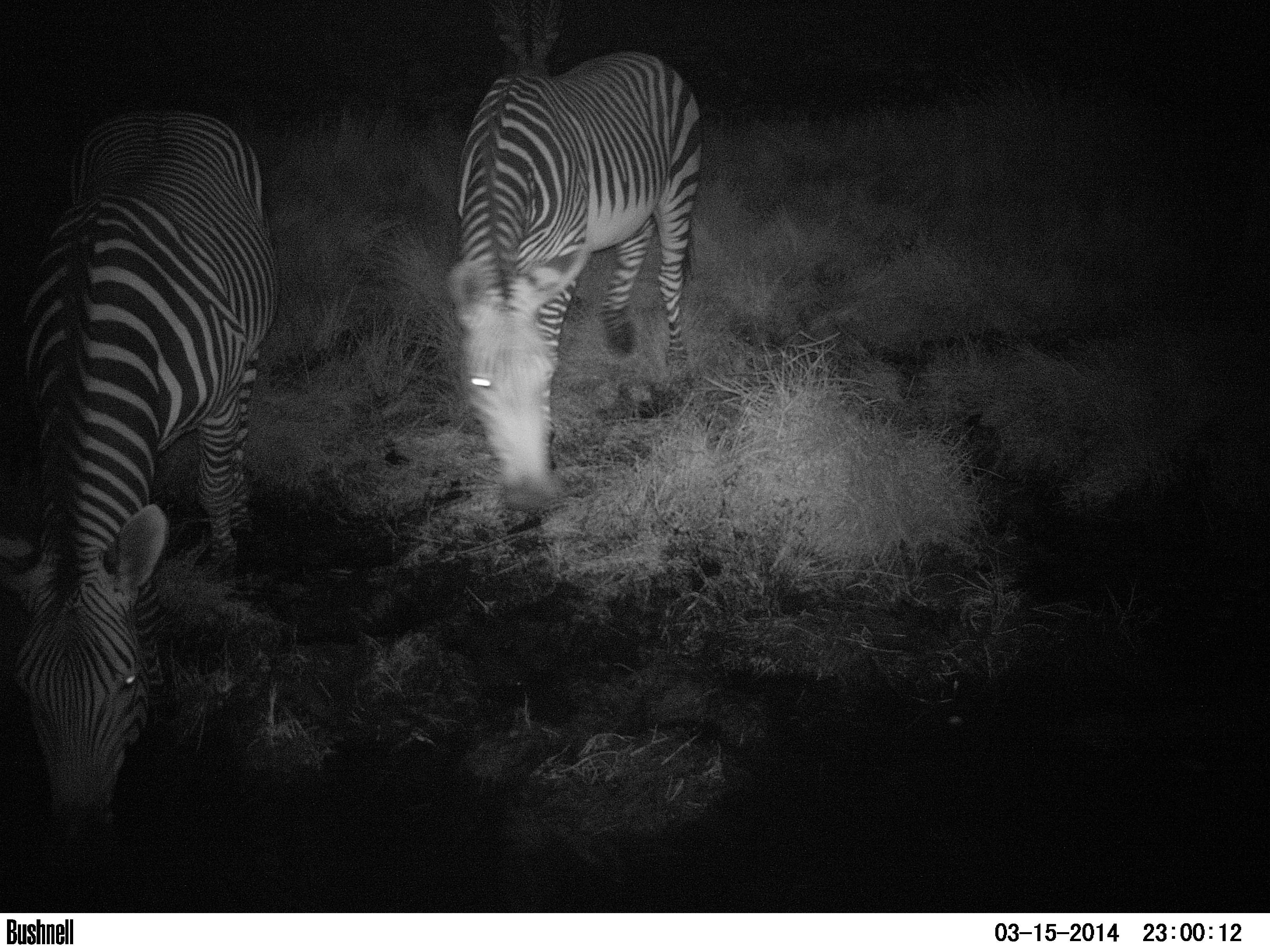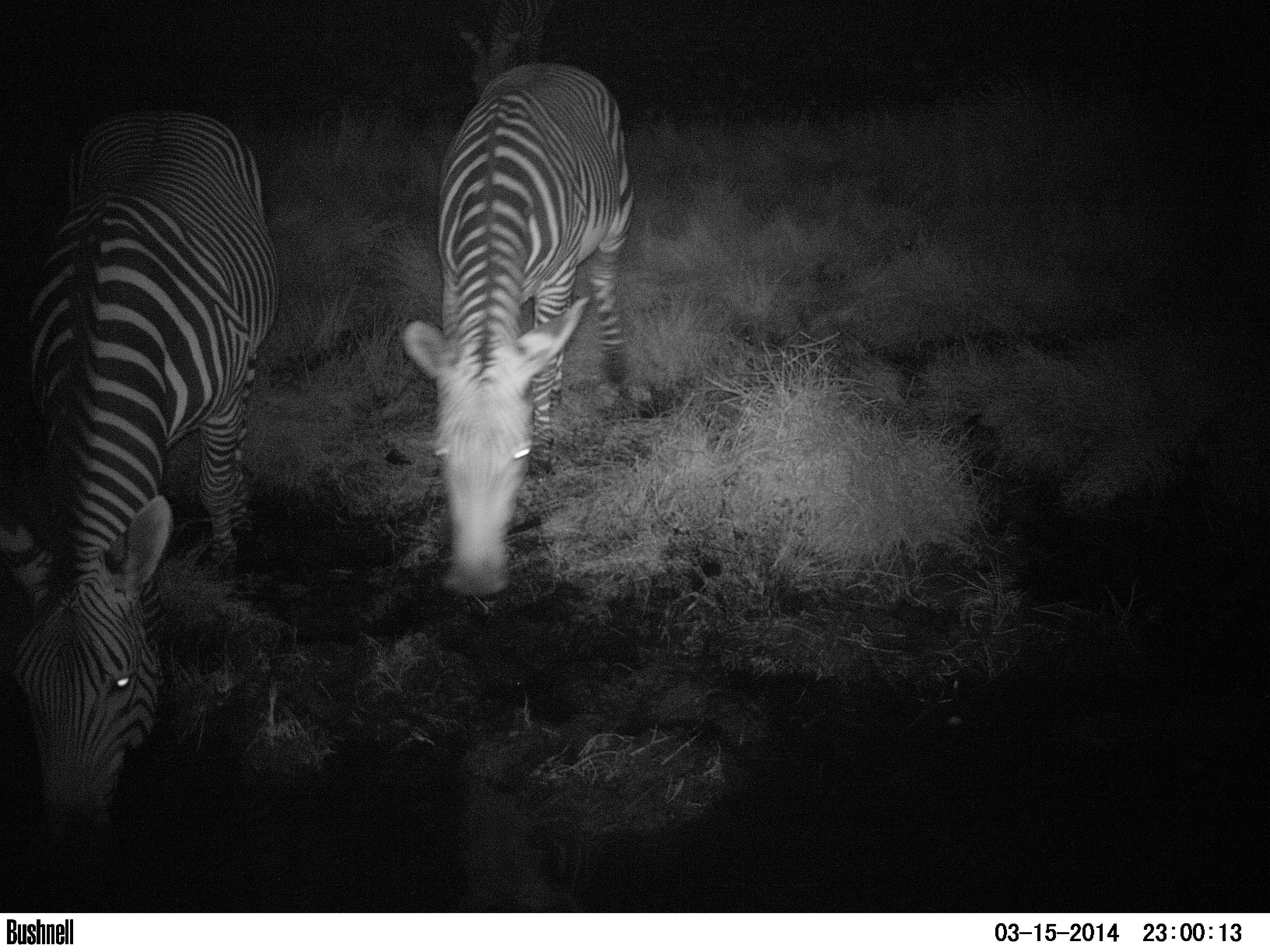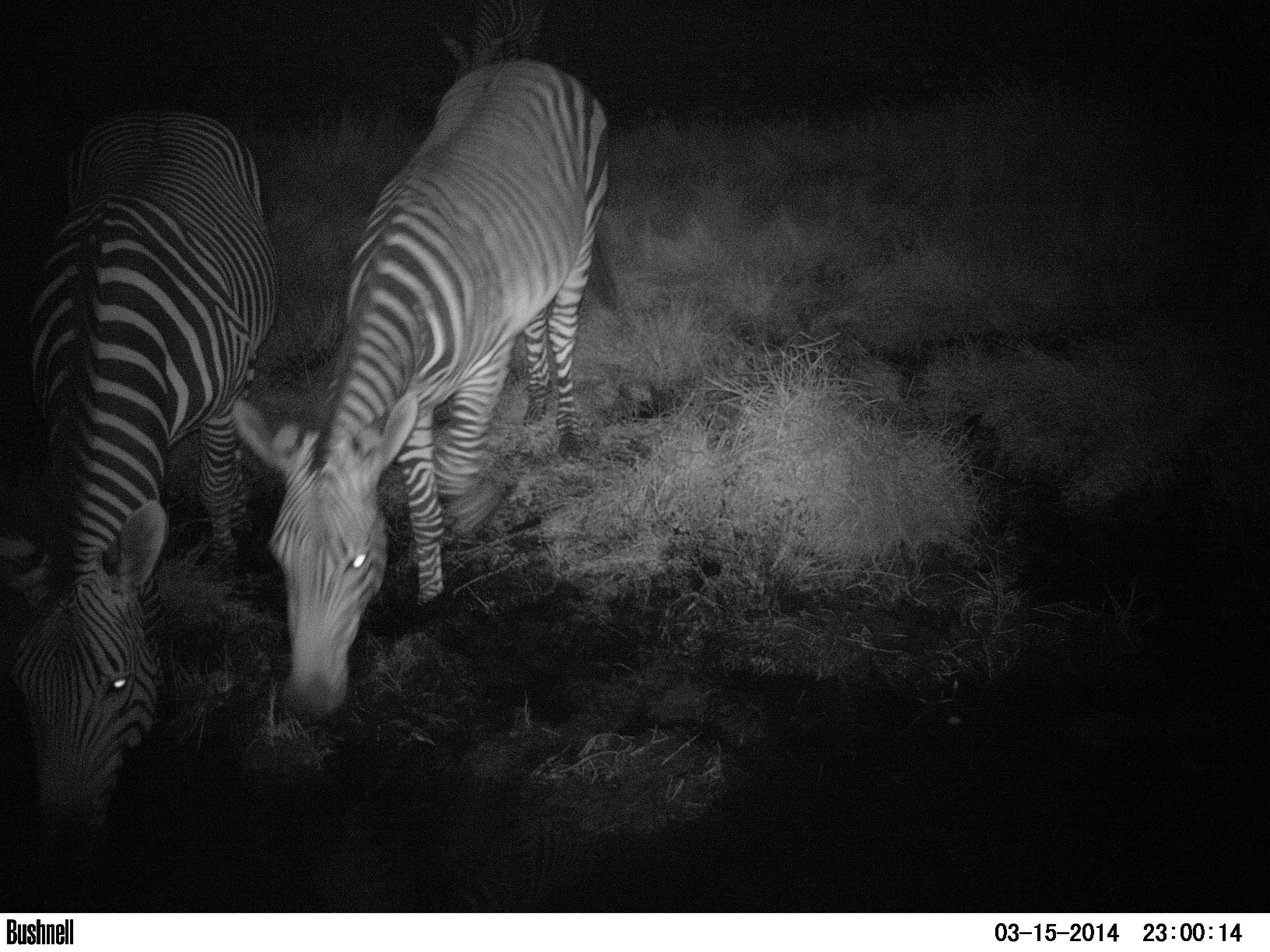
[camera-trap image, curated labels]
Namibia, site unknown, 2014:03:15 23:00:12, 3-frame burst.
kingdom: Animalia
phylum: Chordata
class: Mammalia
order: Perissodactyla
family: Equidae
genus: Equus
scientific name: Equus zebra hartmannae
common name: hartmann's mountain zebra